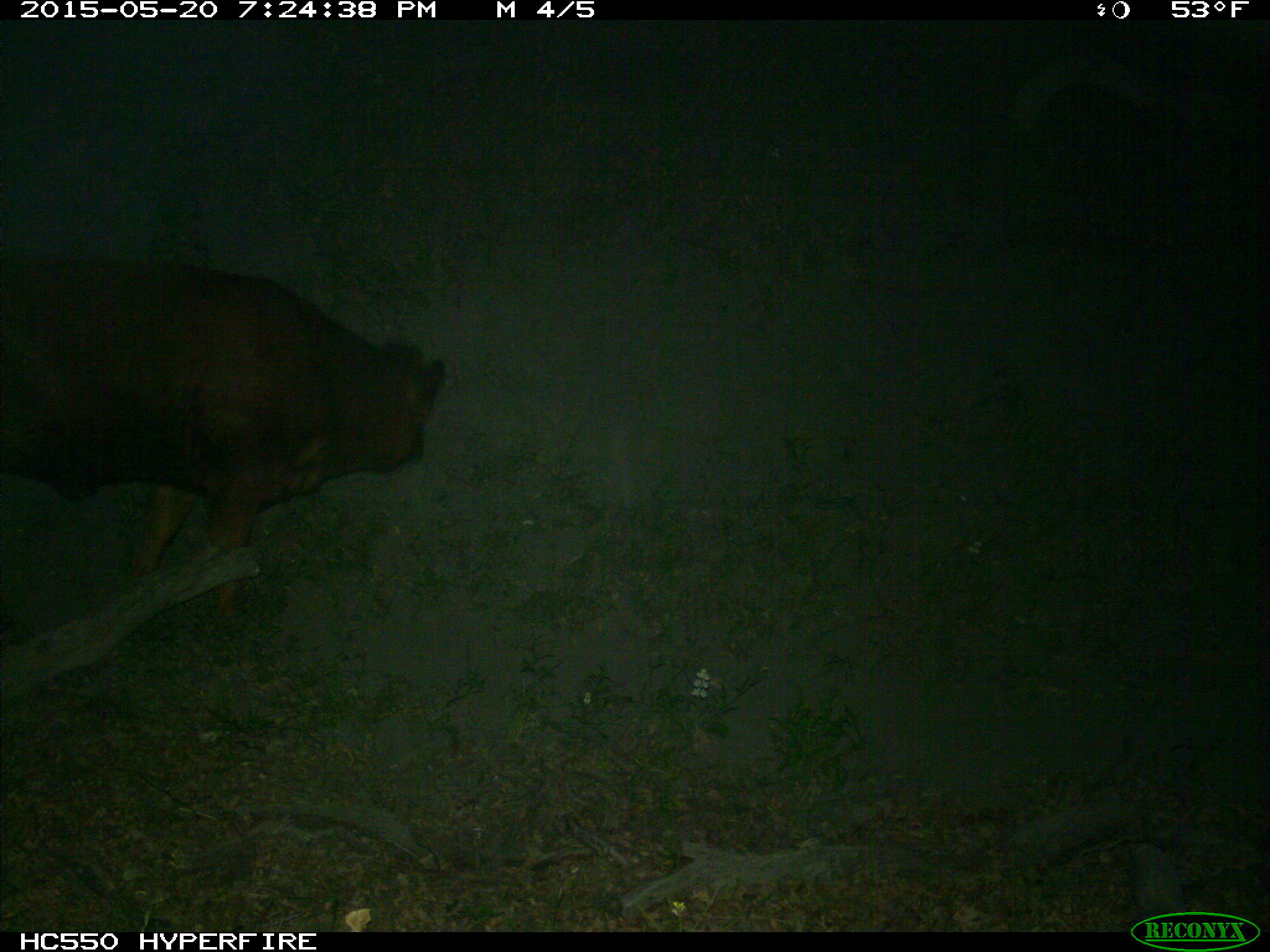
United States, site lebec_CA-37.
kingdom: Animalia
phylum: Chordata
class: Mammalia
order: Artiodactyla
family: Bovidae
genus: Bos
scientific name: Bos taurus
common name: domestic cow